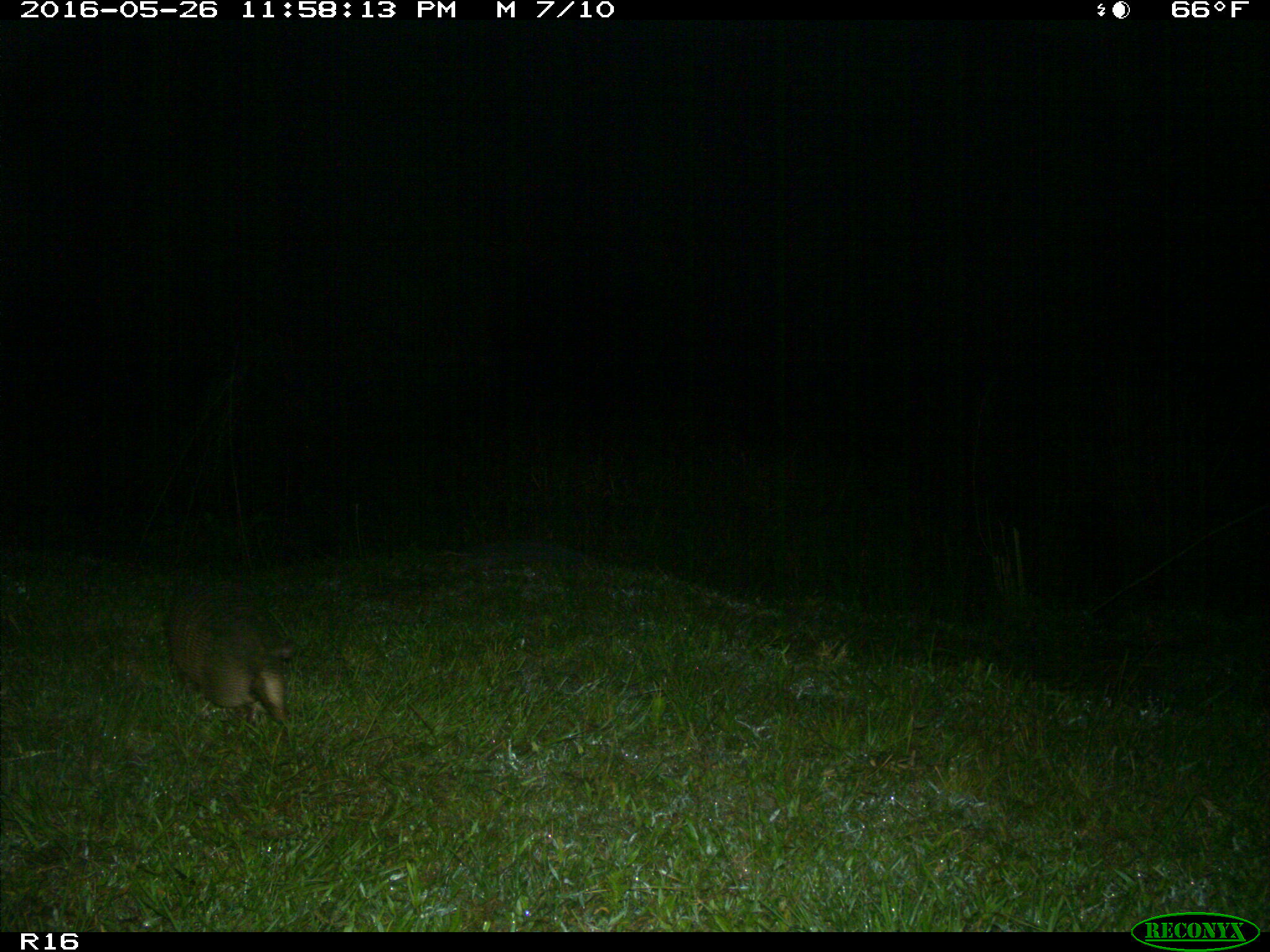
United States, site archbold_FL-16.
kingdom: Animalia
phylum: Chordata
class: Mammalia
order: Cingulata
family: Dasypodidae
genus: Dasypus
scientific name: Dasypus novemcinctus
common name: nine-banded armadillo